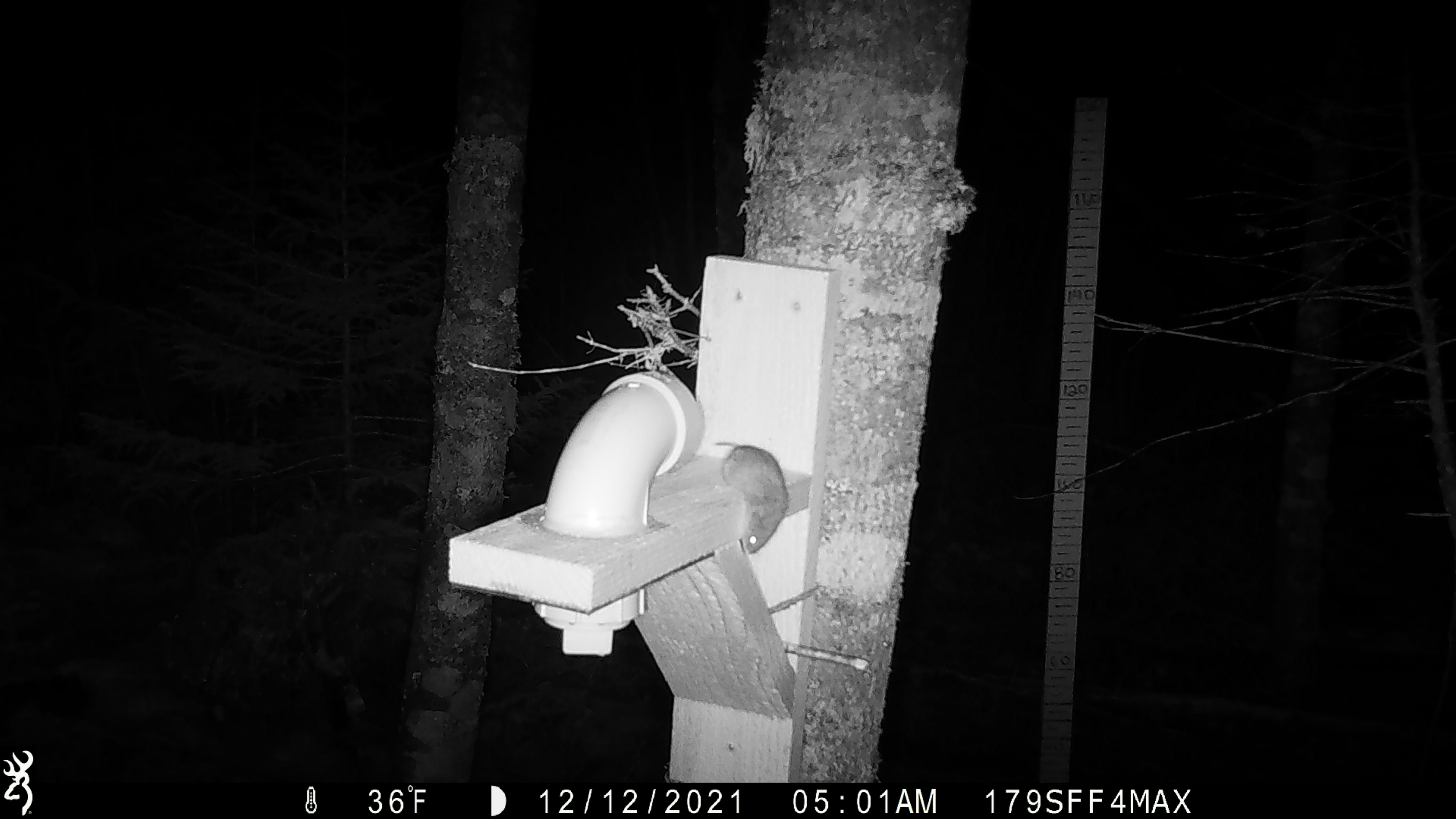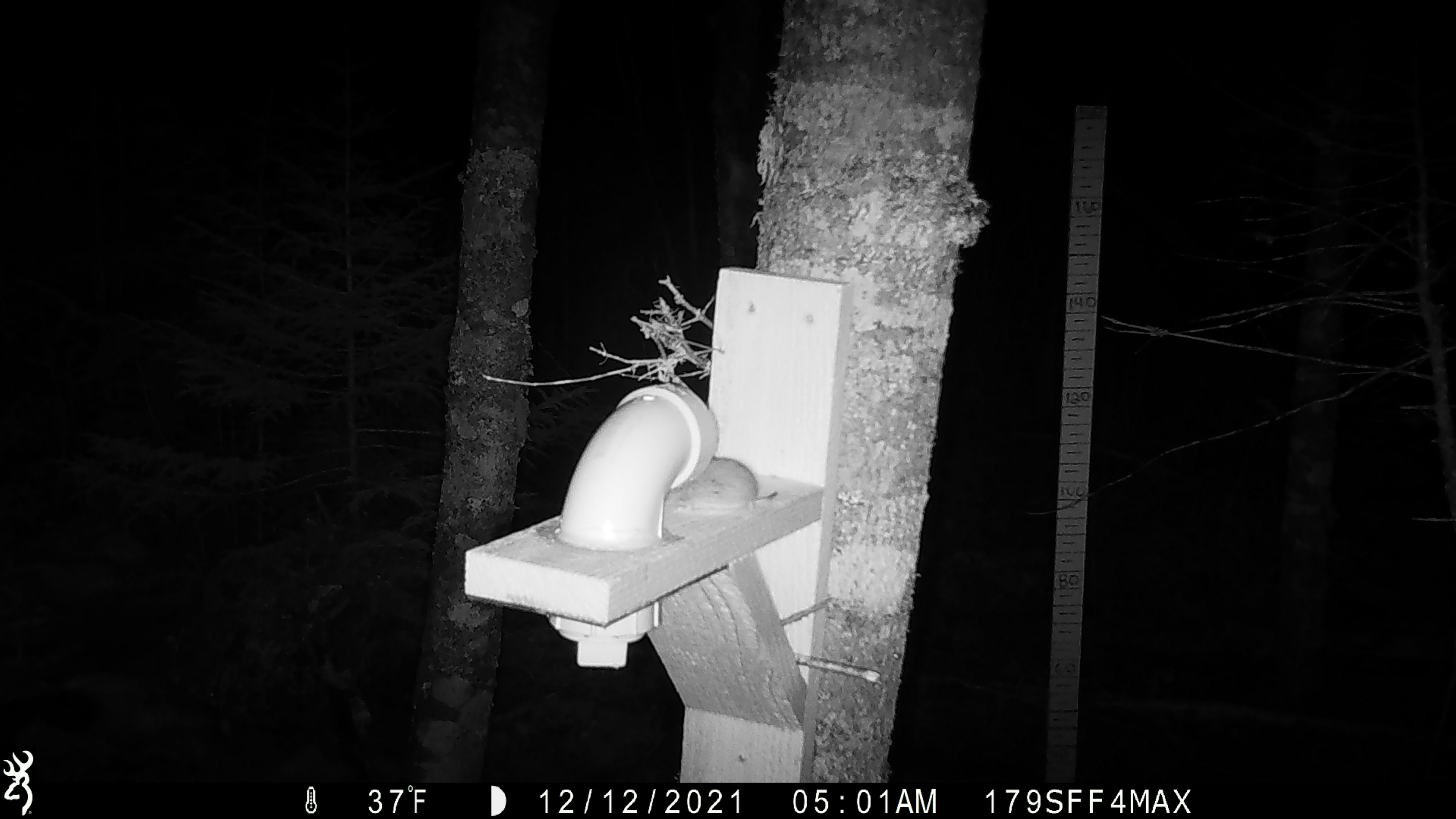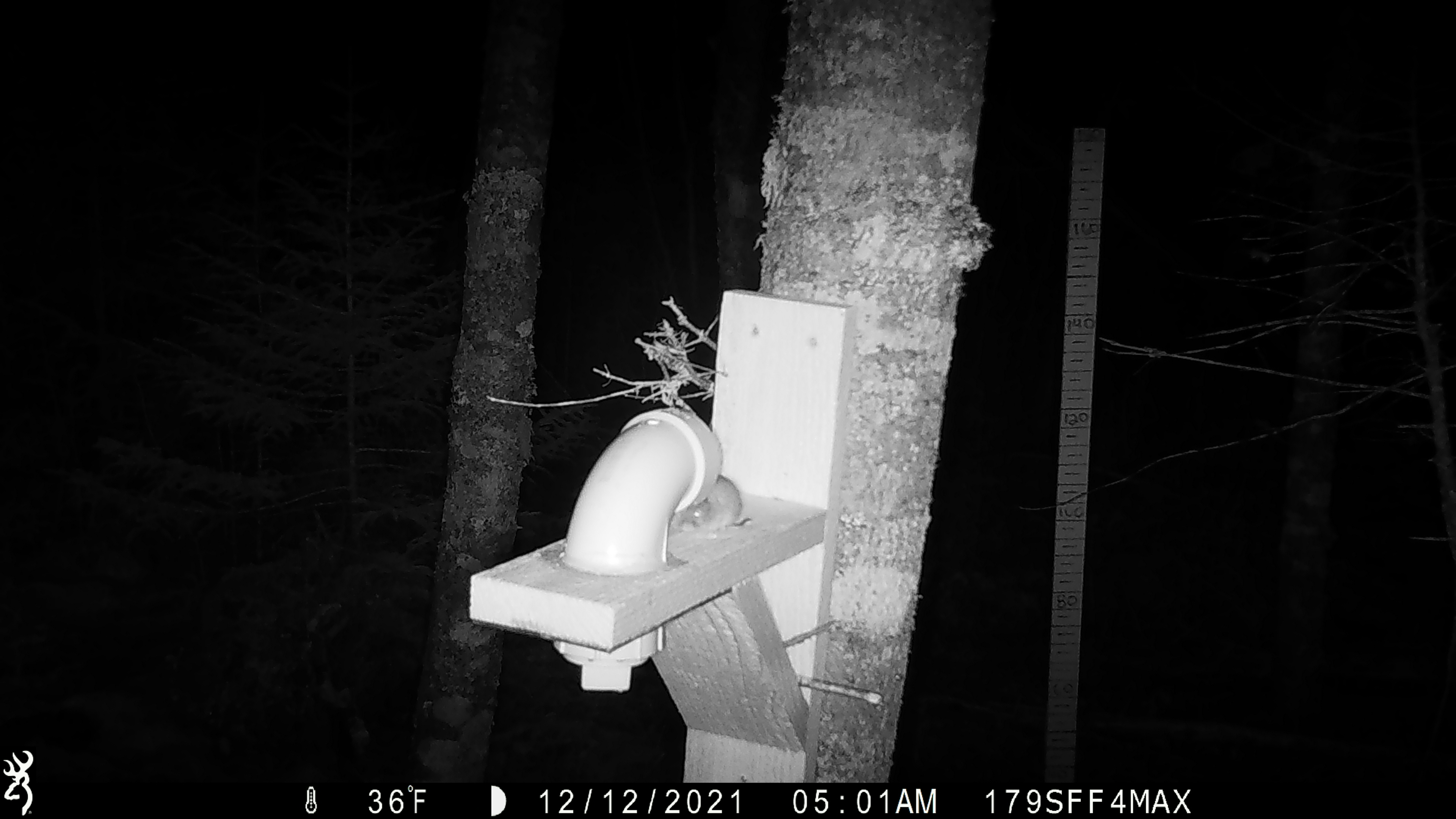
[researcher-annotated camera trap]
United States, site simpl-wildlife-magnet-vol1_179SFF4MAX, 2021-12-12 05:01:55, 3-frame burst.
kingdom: Animalia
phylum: Chordata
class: Mammalia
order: Rodentia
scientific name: Rodentia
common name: mouse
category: mouse sp.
Mouse sp. (mouse) (Rodentia).